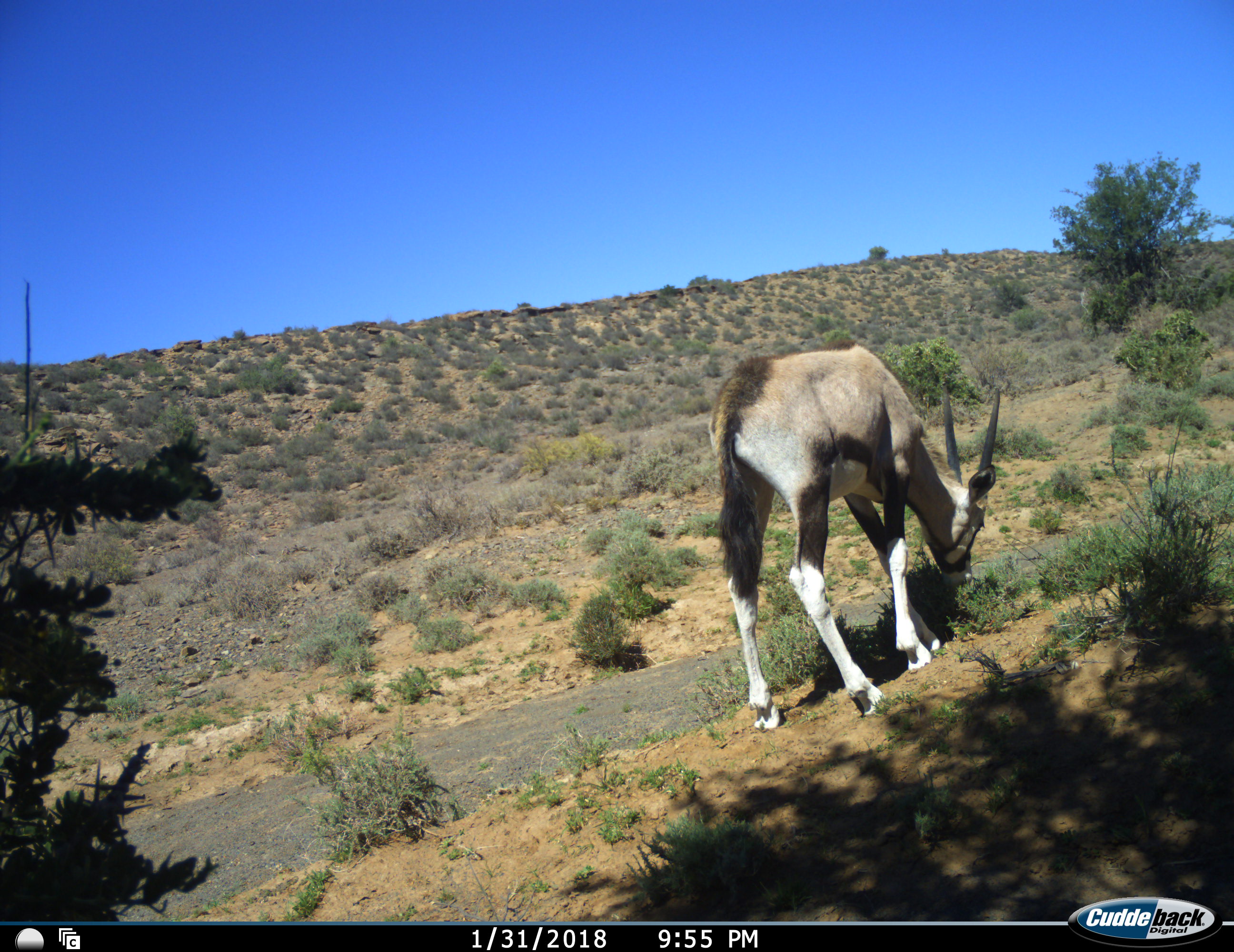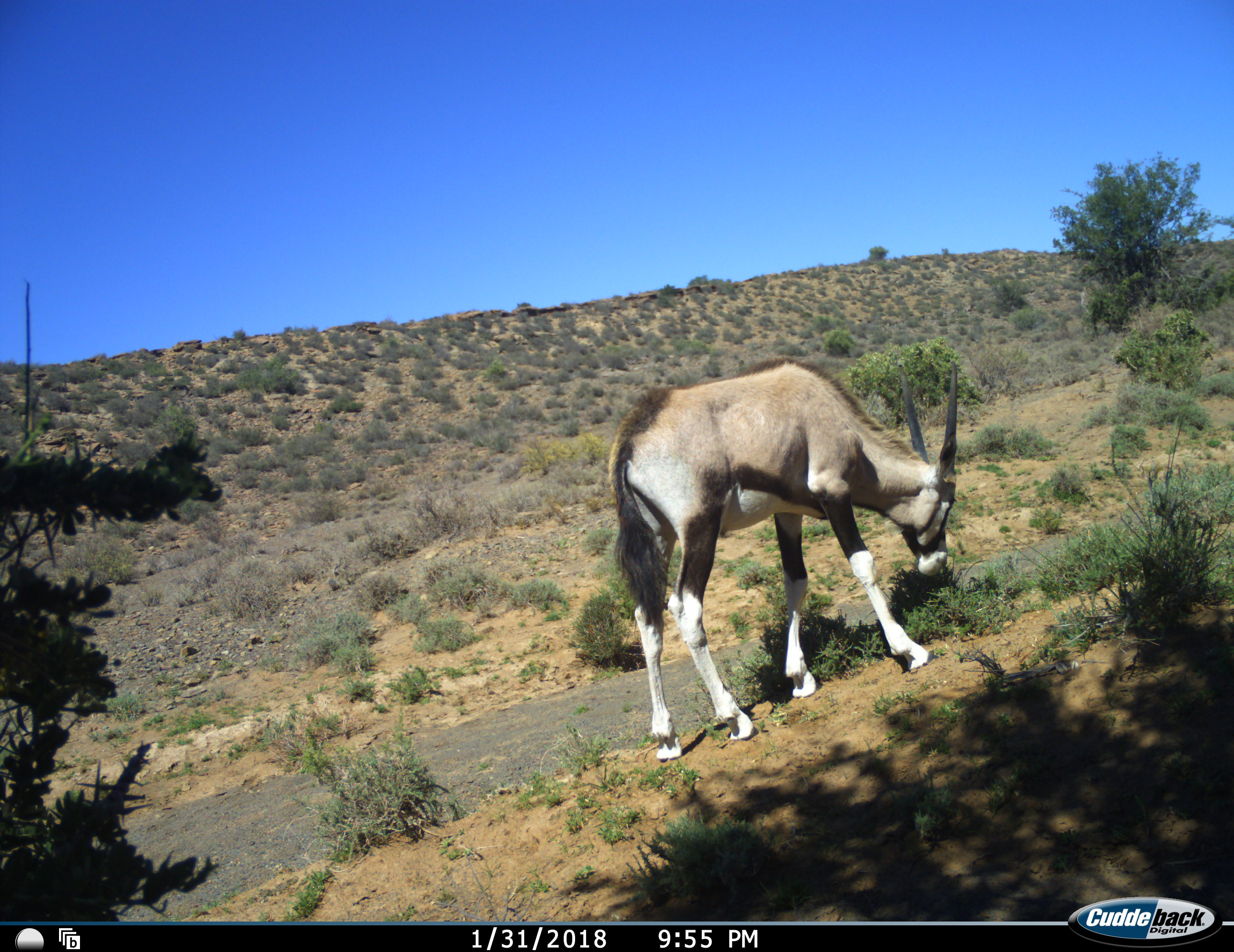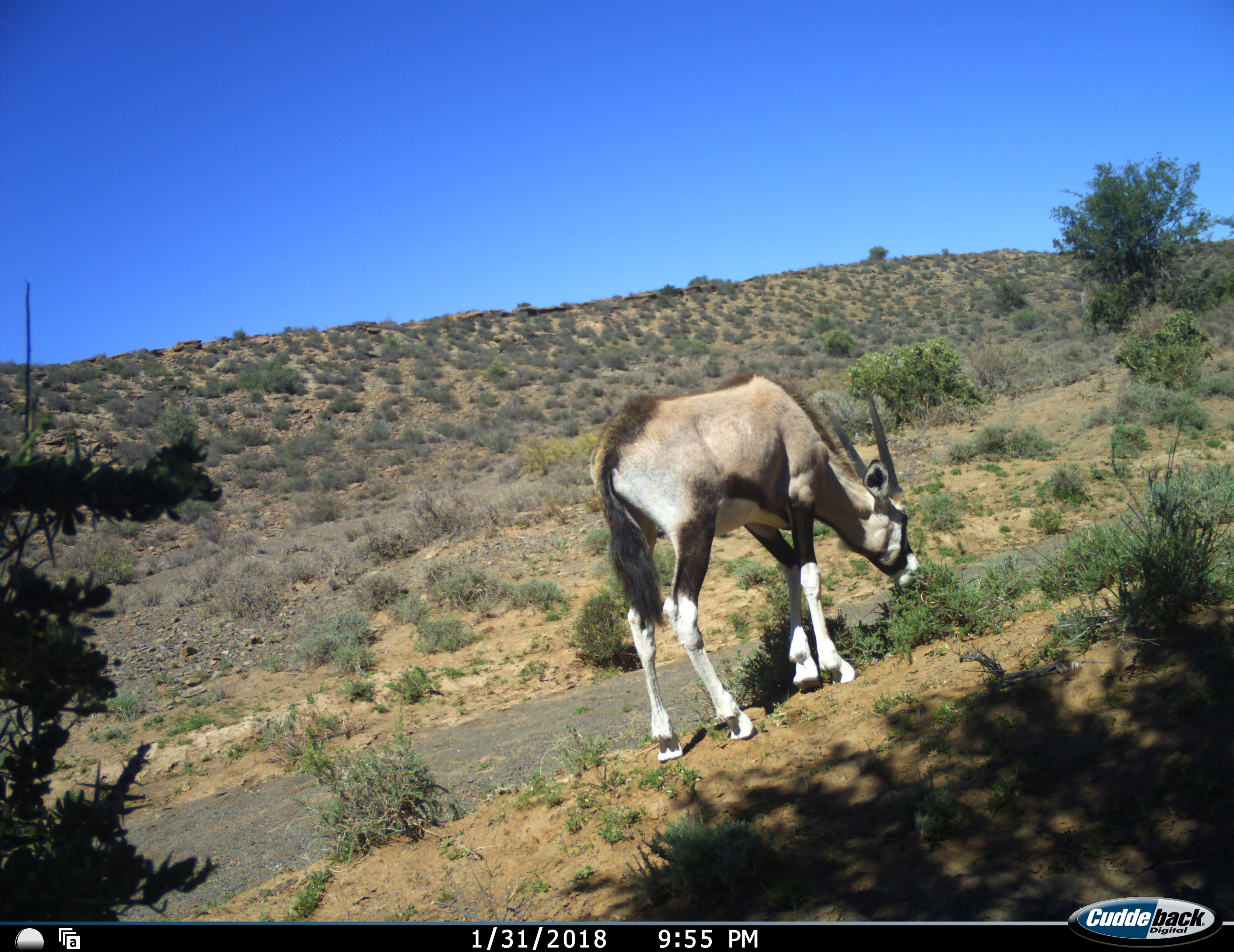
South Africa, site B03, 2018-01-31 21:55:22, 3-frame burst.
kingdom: Animalia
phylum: Chordata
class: Mammalia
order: Artiodactyla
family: Bovidae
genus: Oryx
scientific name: Oryx gazella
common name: gemsbok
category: gemsbokoryx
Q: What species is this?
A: Gemsbokoryx (gemsbok) (Oryx gazella).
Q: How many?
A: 1.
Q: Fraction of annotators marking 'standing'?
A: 0%.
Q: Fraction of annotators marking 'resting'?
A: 0%.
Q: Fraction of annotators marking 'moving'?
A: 12%.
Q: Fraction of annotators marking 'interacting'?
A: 0%.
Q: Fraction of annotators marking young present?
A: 12%.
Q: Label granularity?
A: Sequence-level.